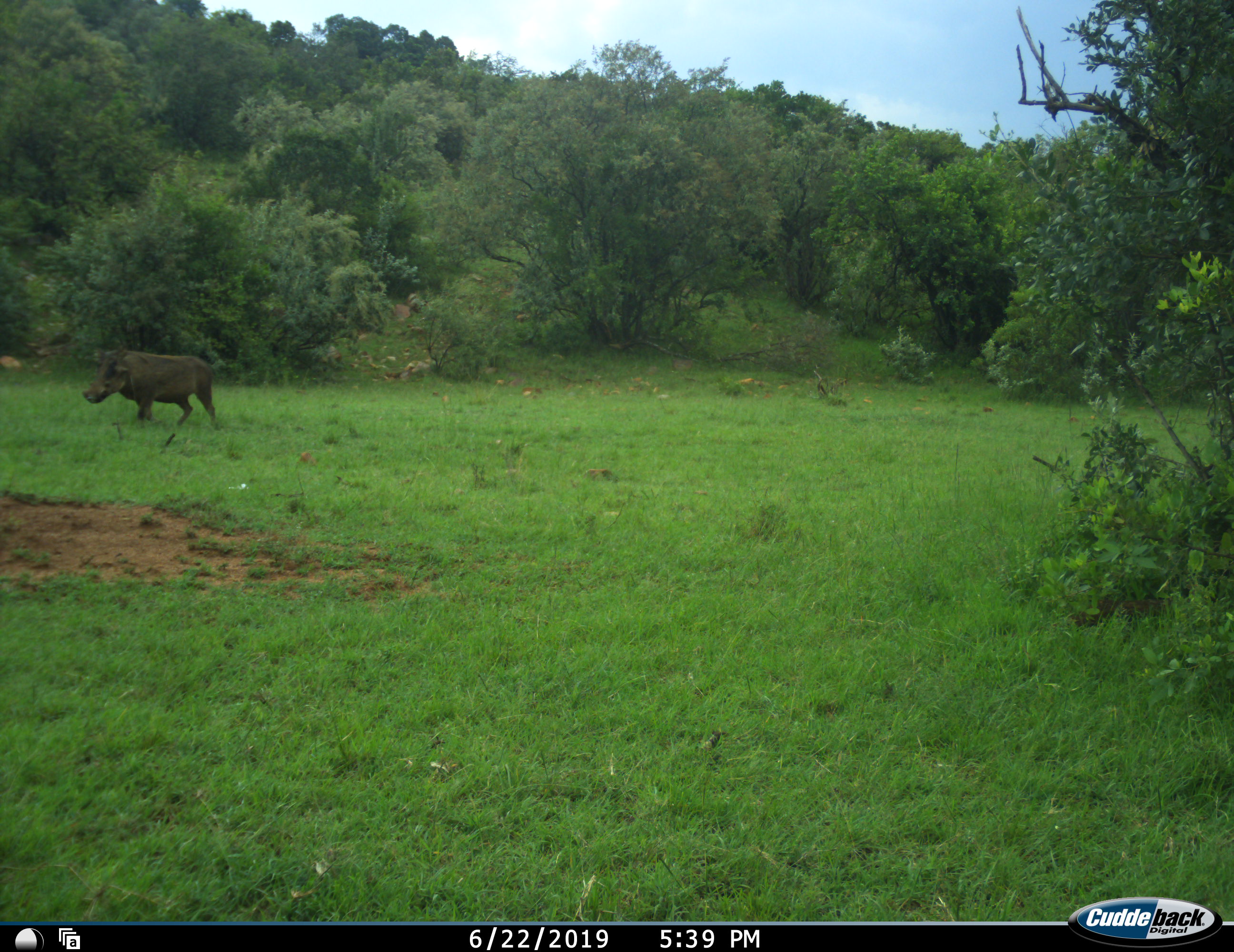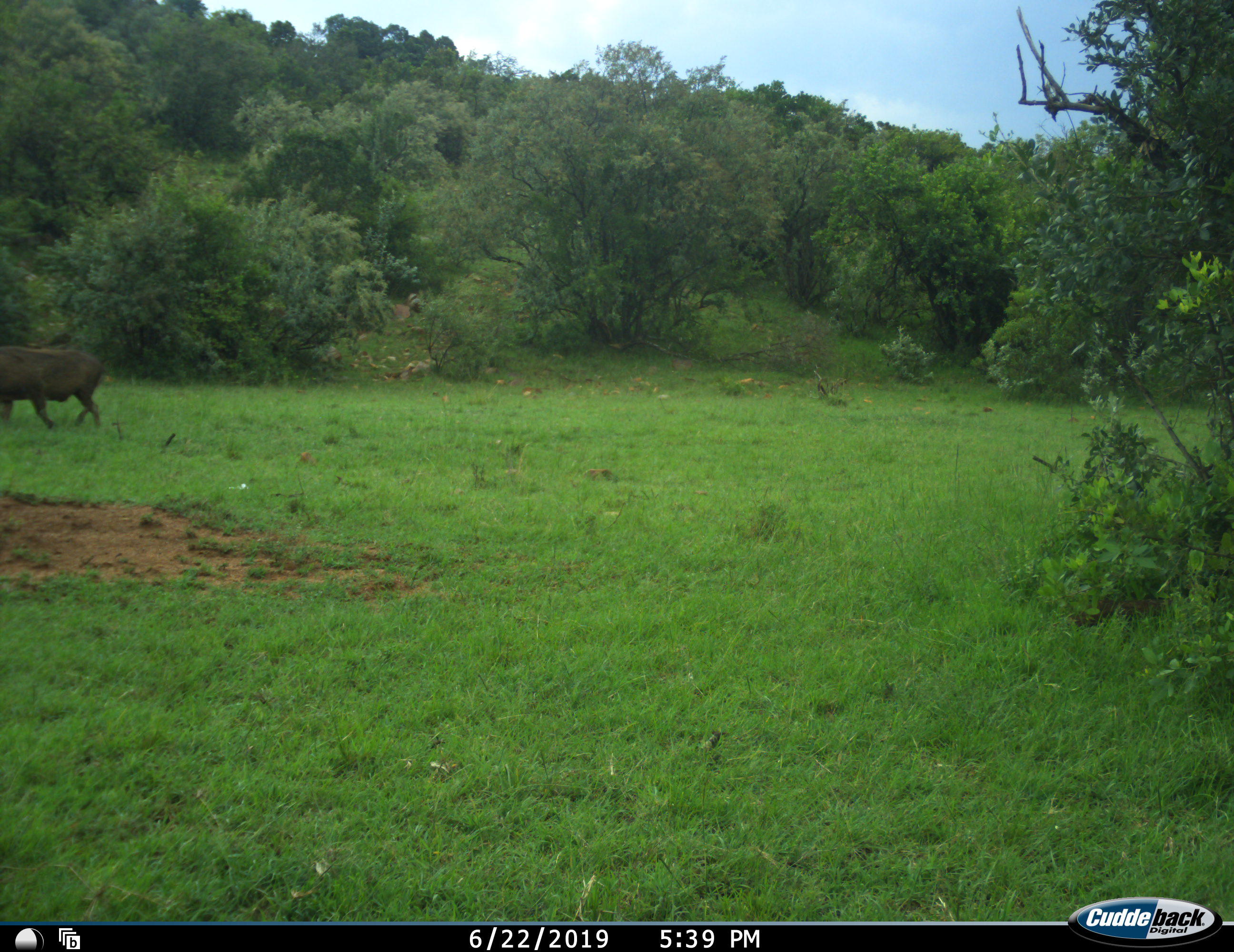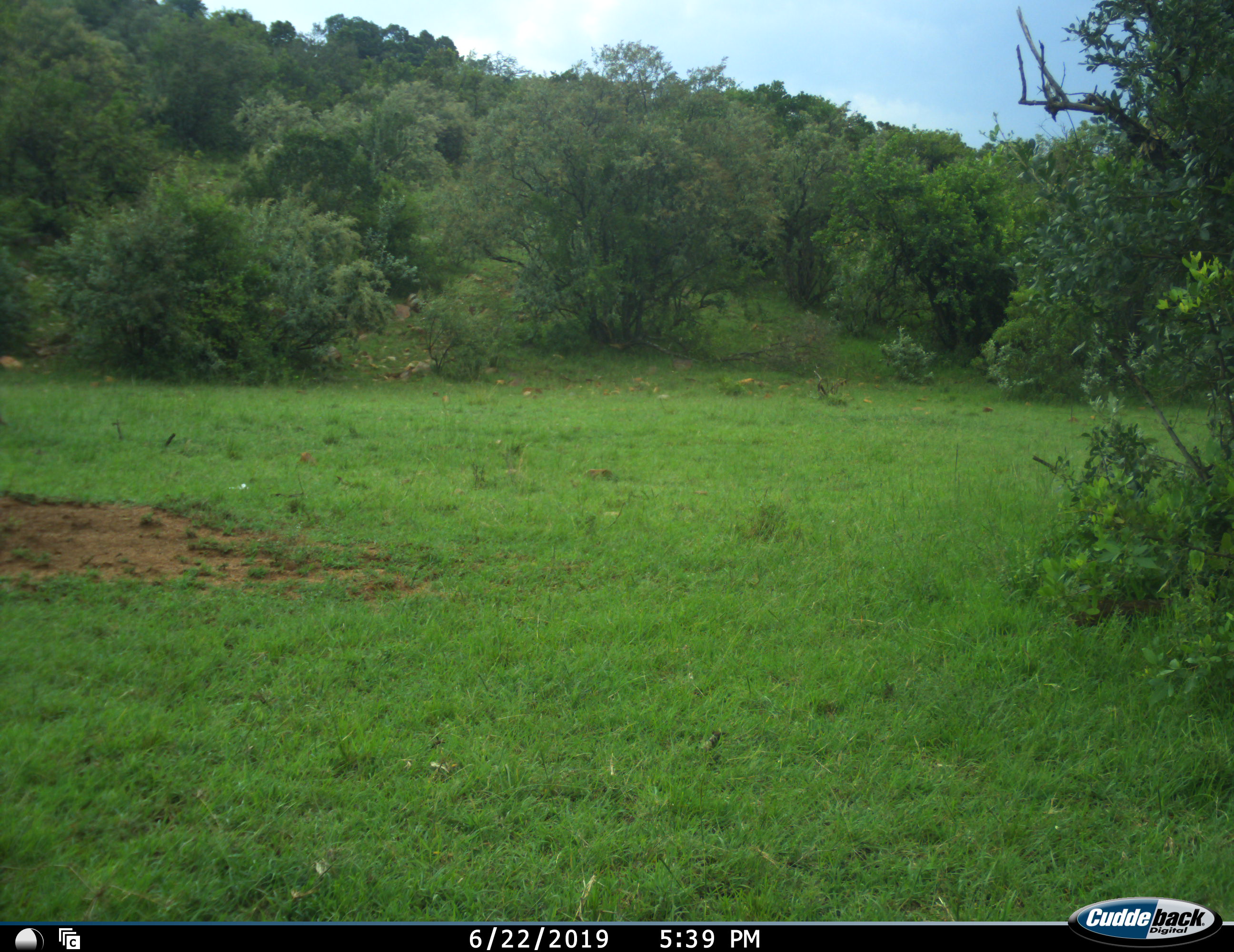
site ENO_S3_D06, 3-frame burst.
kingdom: Animalia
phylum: Chordata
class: Mammalia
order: Artiodactyla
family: Suidae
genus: Phacochoerus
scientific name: Phacochoerus africanus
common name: warthog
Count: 1.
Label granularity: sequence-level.